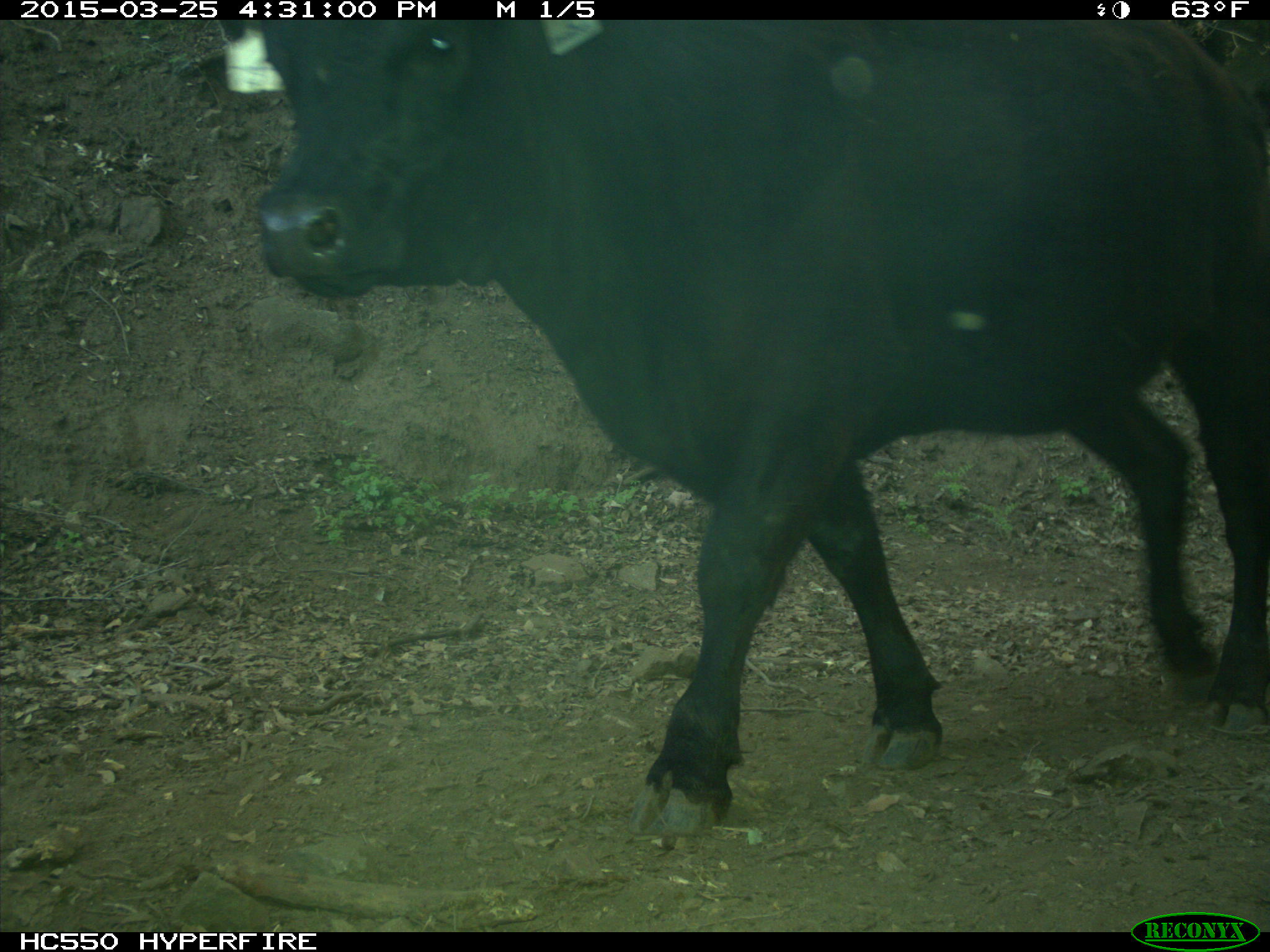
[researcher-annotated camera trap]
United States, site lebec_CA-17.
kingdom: Animalia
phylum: Chordata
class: Mammalia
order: Artiodactyla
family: Bovidae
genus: Bos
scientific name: Bos taurus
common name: domestic cow